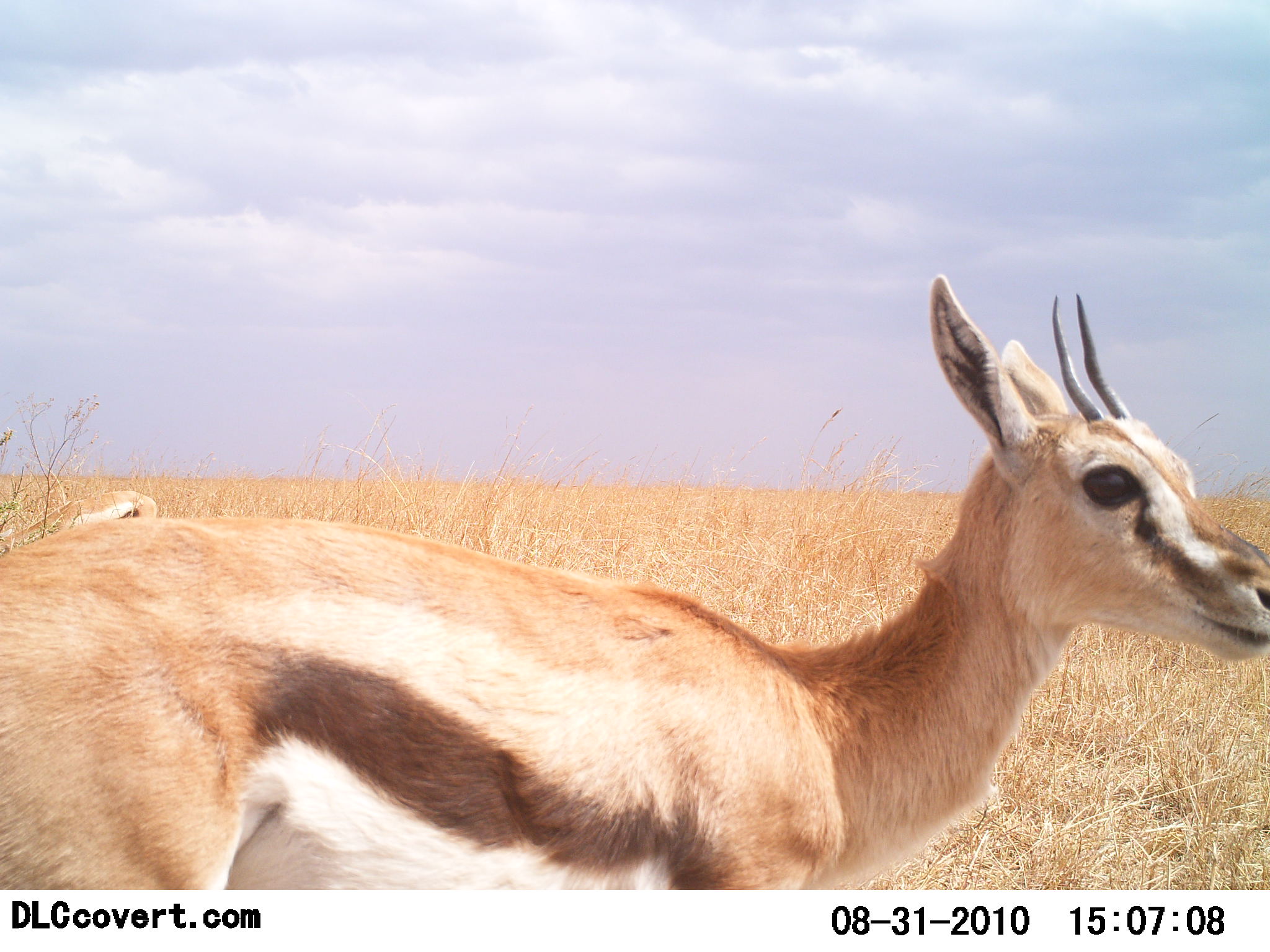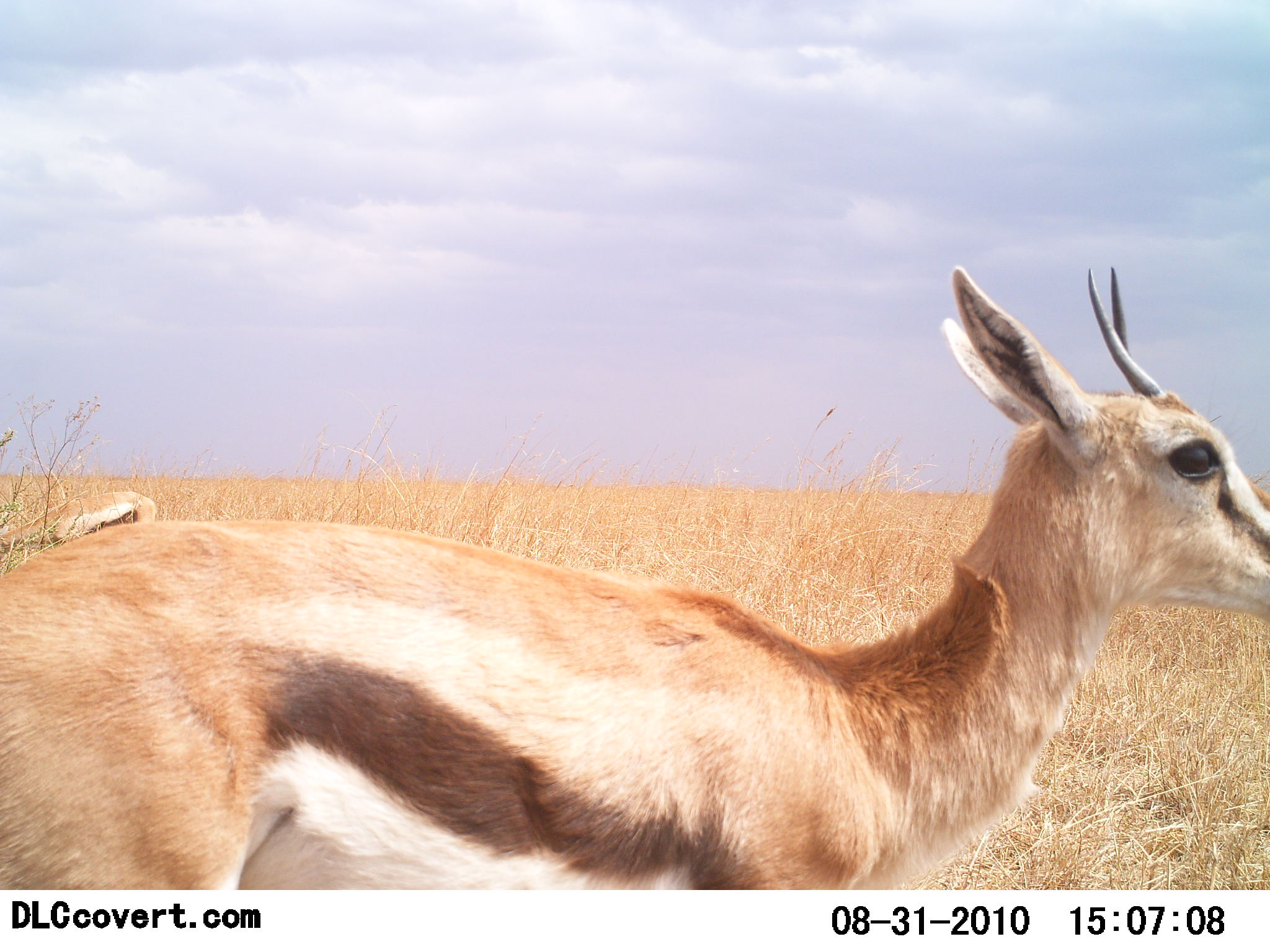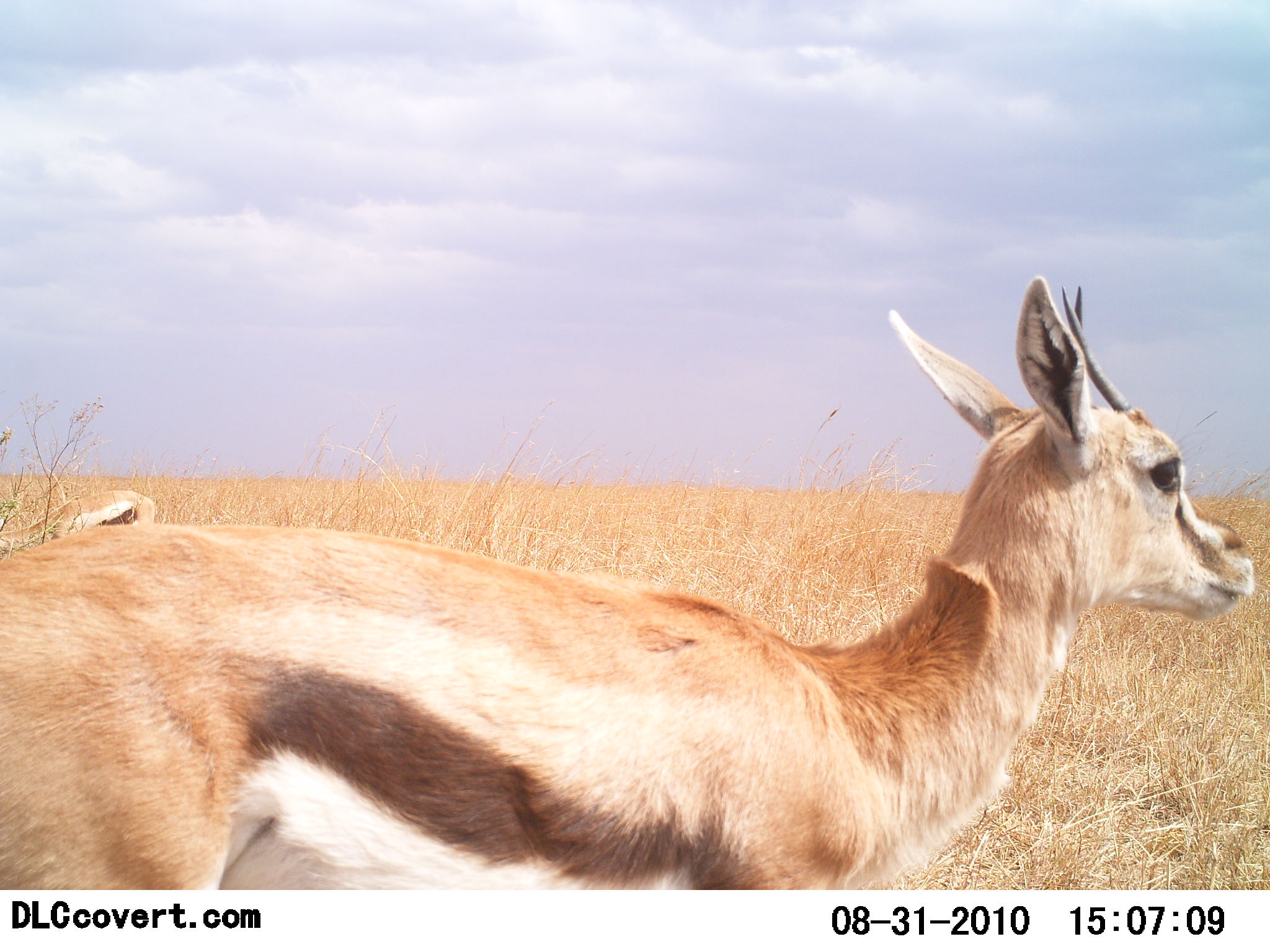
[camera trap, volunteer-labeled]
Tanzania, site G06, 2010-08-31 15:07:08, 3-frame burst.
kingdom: Animalia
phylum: Chordata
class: Mammalia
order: Artiodactyla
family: Bovidae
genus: Eudorcas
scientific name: Eudorcas thomsonii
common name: thomson's gazelle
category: gazellethomsons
Gazellethomsons (thomson's gazelle) (Eudorcas thomsonii), count 2. Behavior (volunteer vote fractions): standing 100%, resting 5%, moving 0%, interacting 0%. Young present (vote fraction): 0%. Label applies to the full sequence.